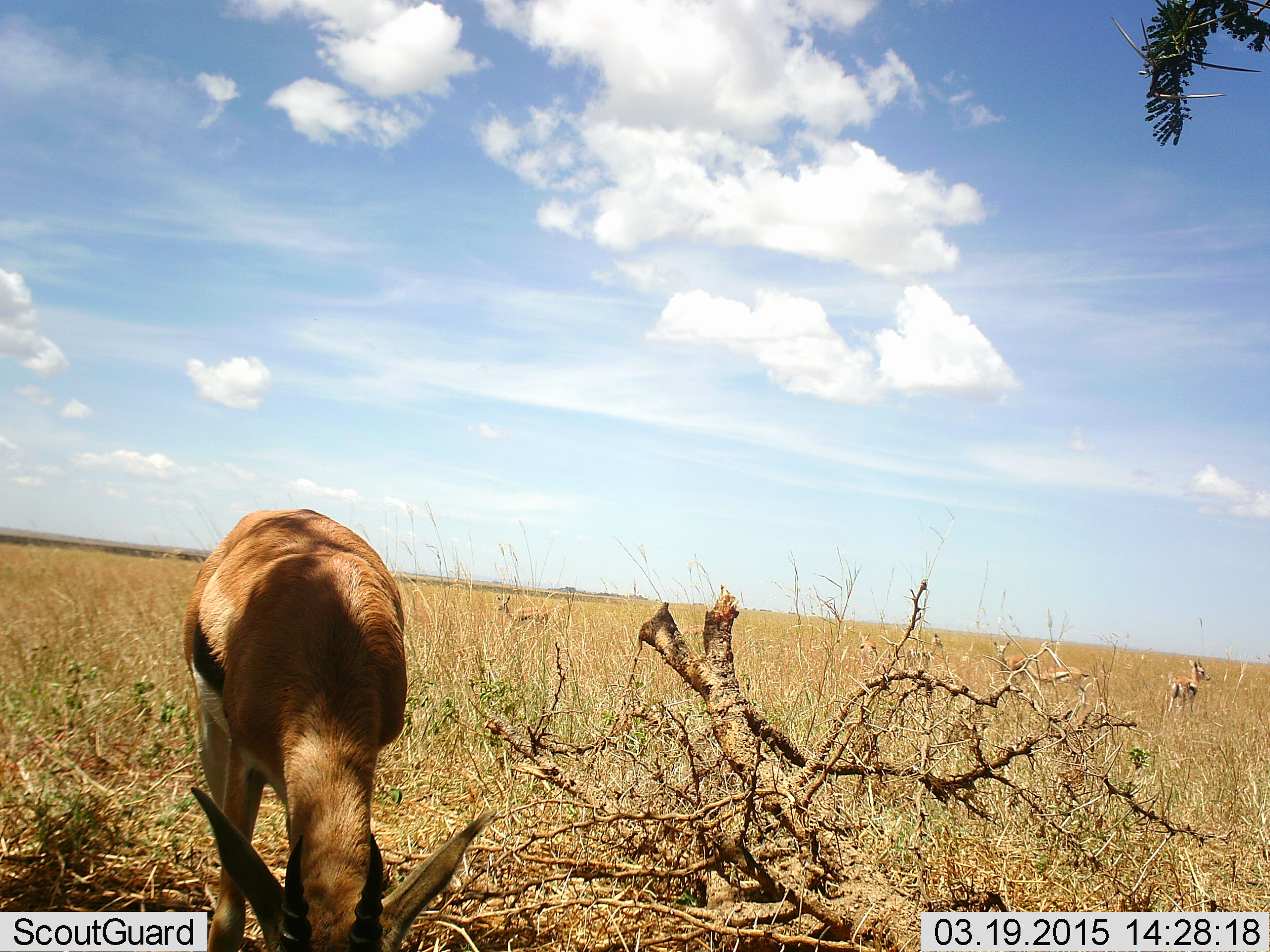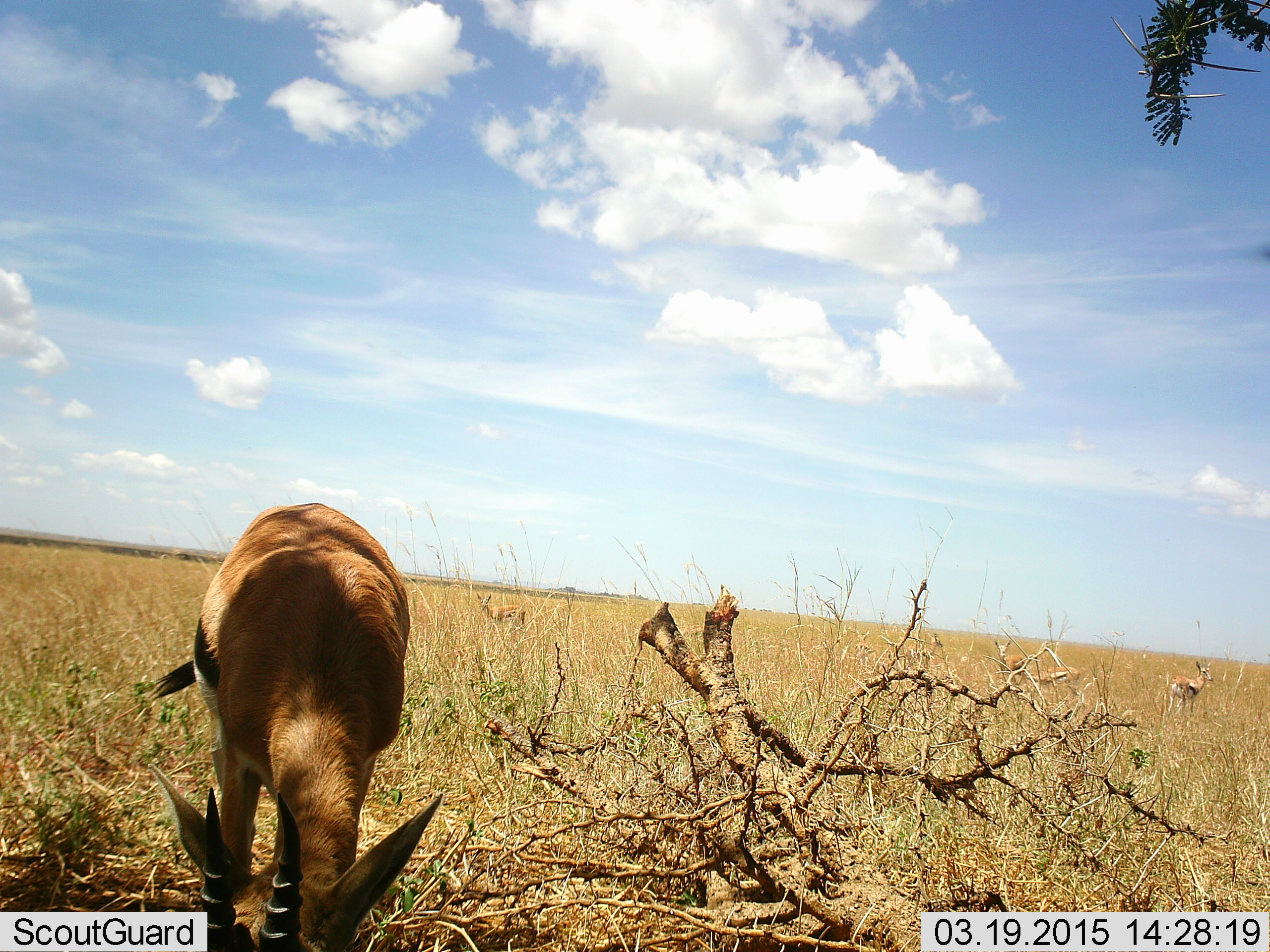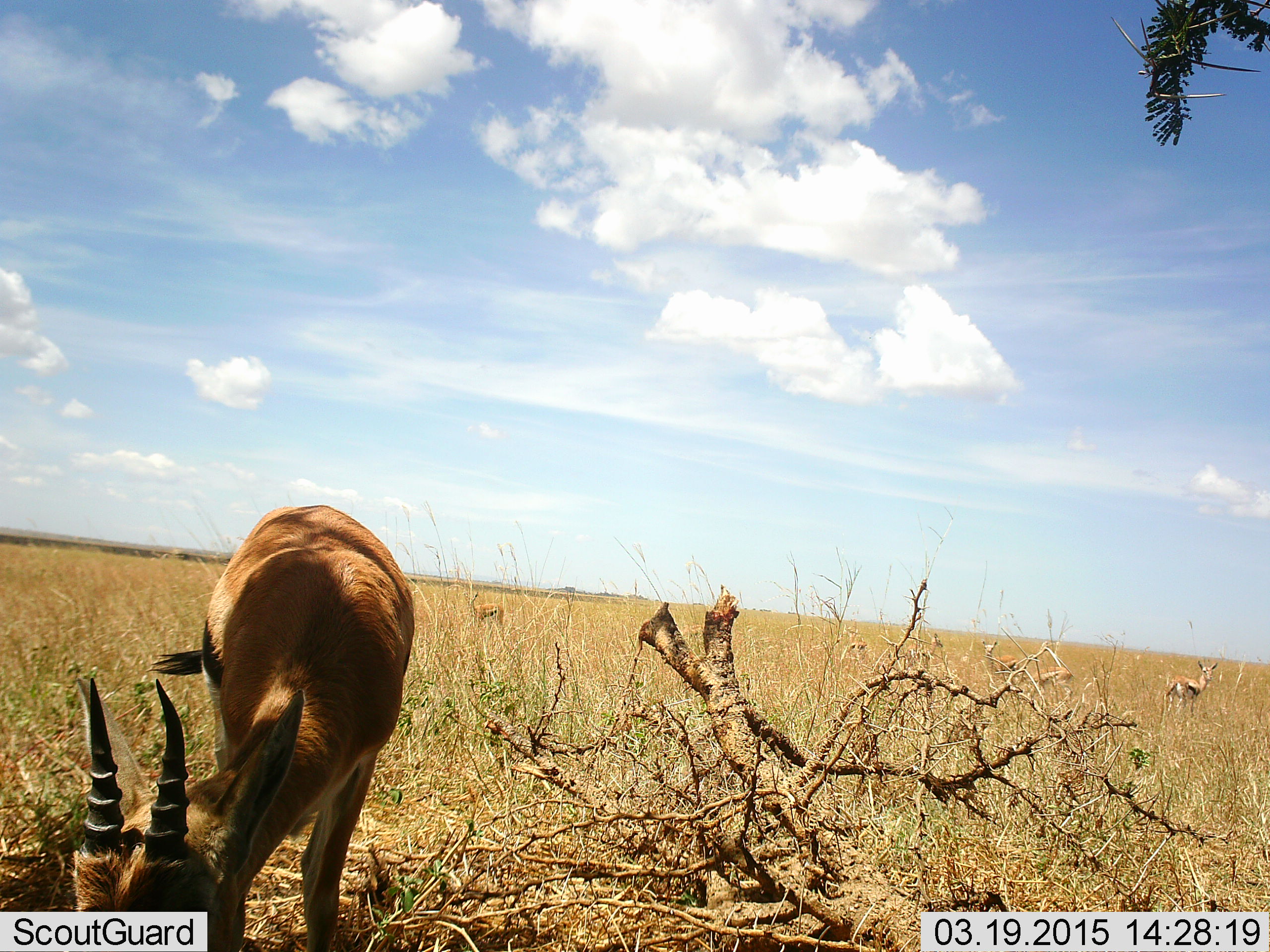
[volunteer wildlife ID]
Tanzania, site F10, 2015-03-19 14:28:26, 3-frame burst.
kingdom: Animalia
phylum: Chordata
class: Mammalia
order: Artiodactyla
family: Bovidae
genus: Eudorcas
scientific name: Eudorcas thomsonii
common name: thomson's gazelle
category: gazellethomsons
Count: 3.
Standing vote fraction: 70%.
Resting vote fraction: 0%.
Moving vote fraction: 20%.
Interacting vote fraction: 0%.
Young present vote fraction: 10%.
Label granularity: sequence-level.